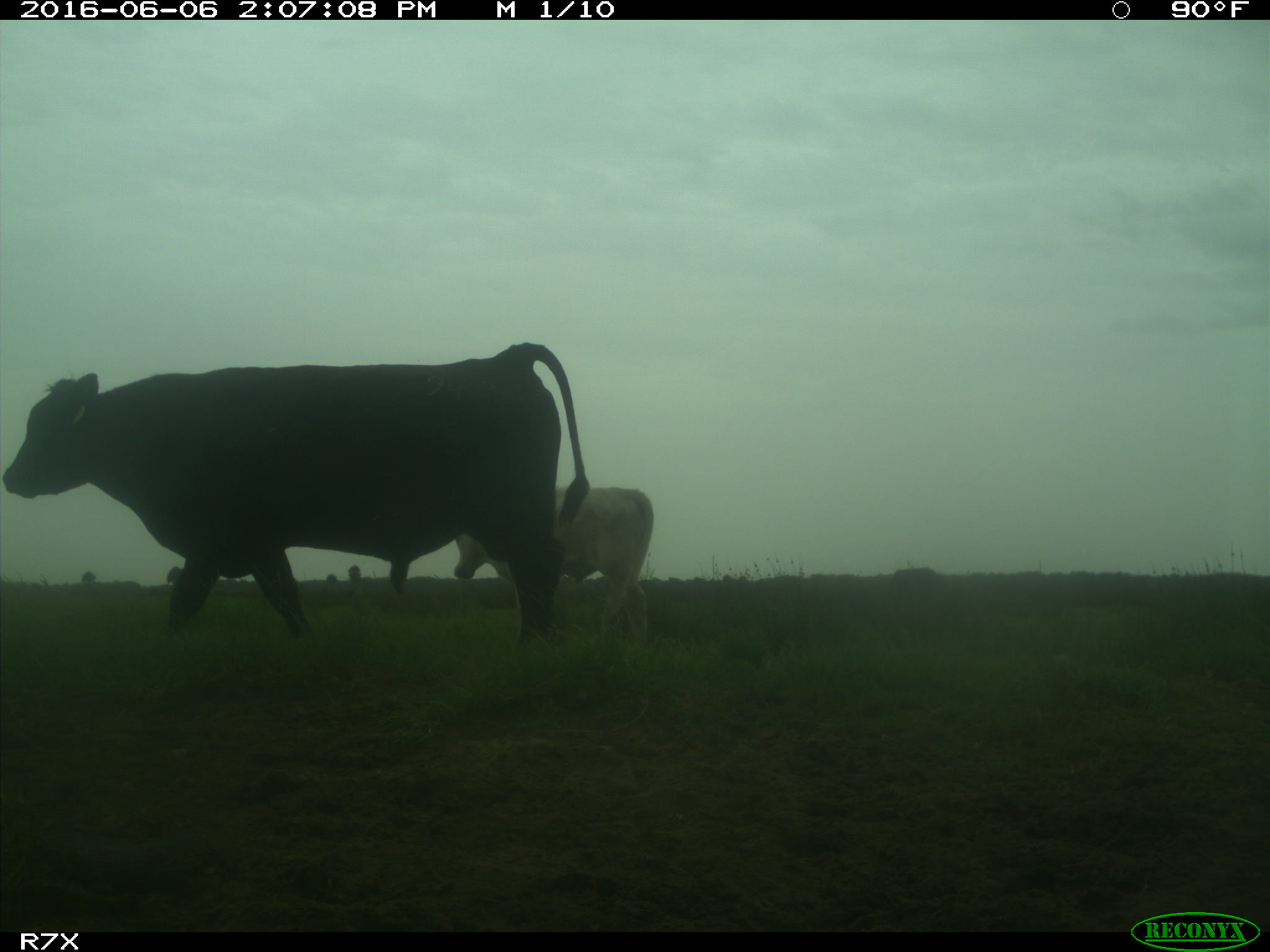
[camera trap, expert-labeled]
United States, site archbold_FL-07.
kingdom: Animalia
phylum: Chordata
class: Mammalia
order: Artiodactyla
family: Bovidae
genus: Bos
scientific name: Bos taurus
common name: domestic cow